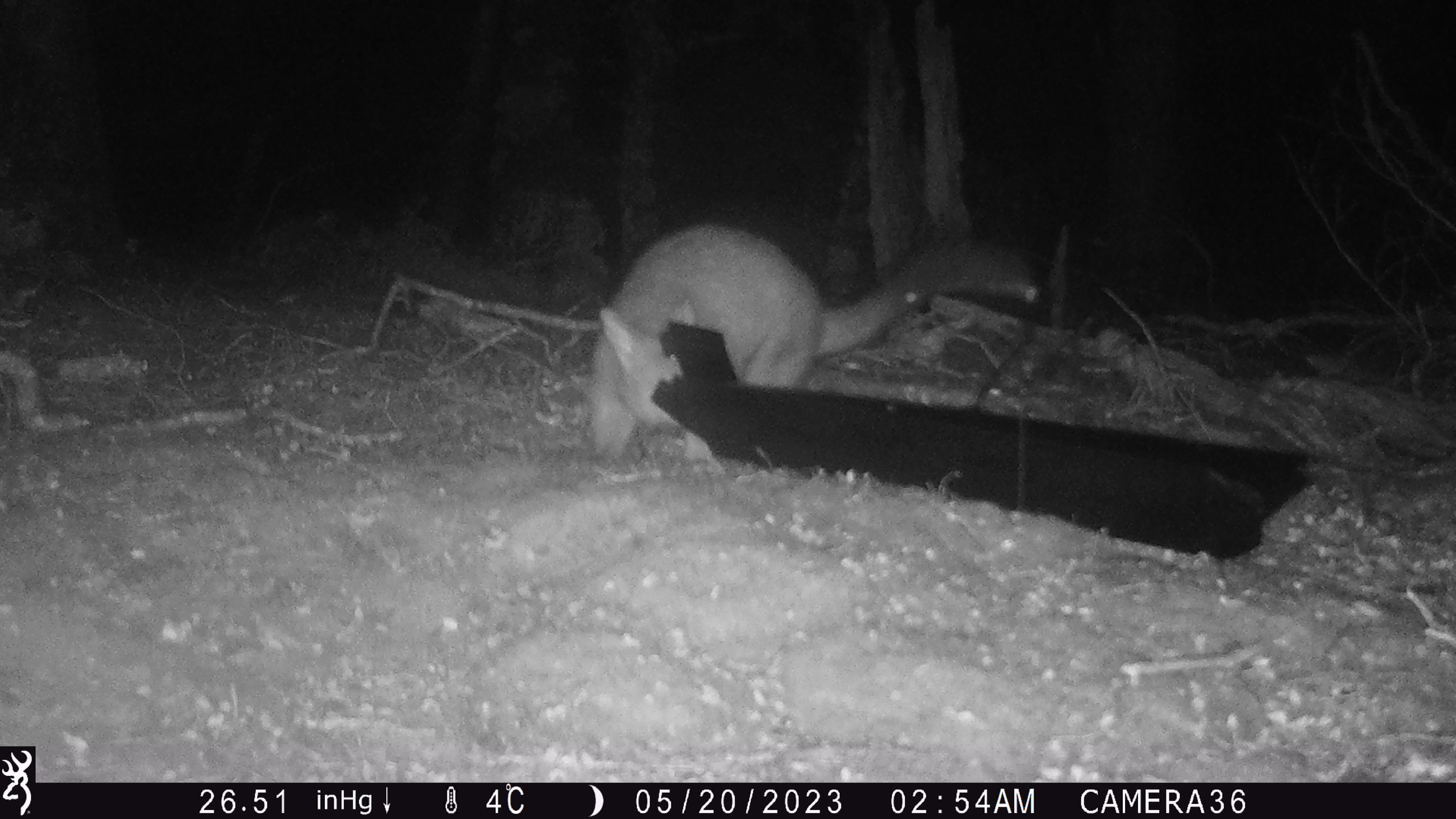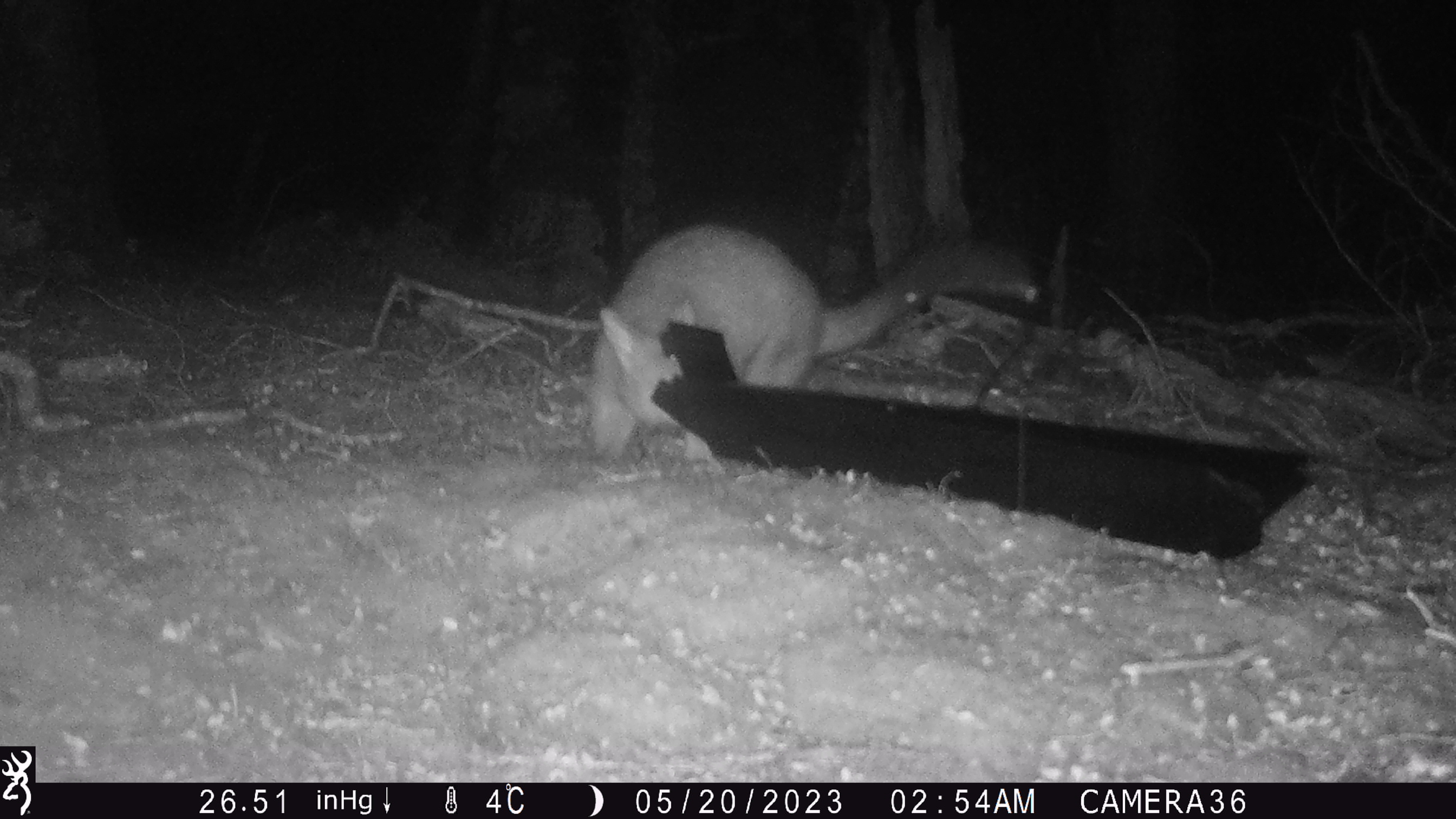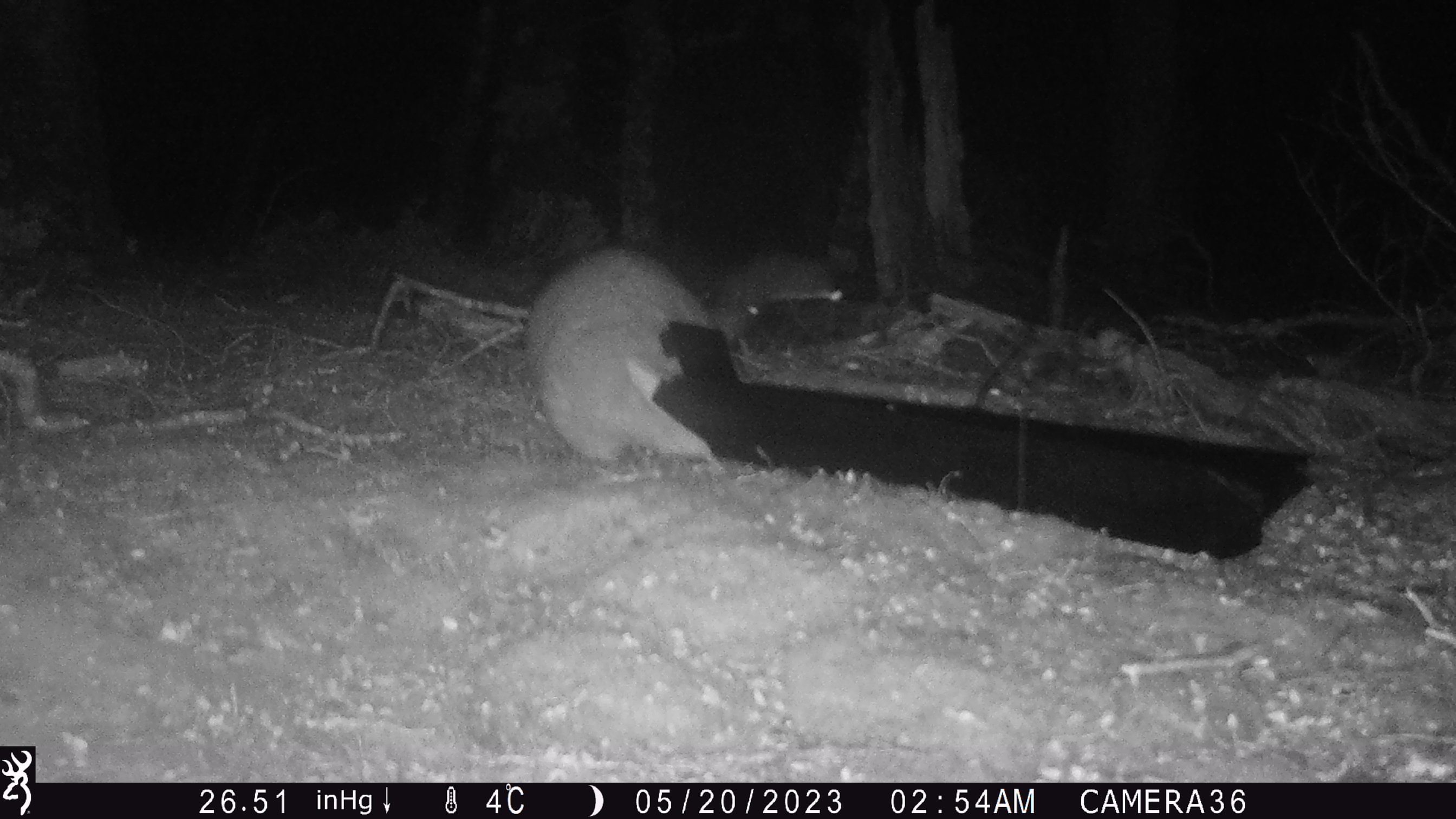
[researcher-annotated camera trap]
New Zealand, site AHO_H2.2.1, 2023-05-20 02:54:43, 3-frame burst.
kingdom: Animalia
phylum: Chordata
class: Mammalia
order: Diprotodontia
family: Phalangeridae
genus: Trichosurus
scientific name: Trichosurus vulpecula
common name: common brushtail possum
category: possum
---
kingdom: Animalia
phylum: Chordata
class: Mammalia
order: Carnivora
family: Mustelidae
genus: Mustela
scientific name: Mustela erminea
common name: stoat